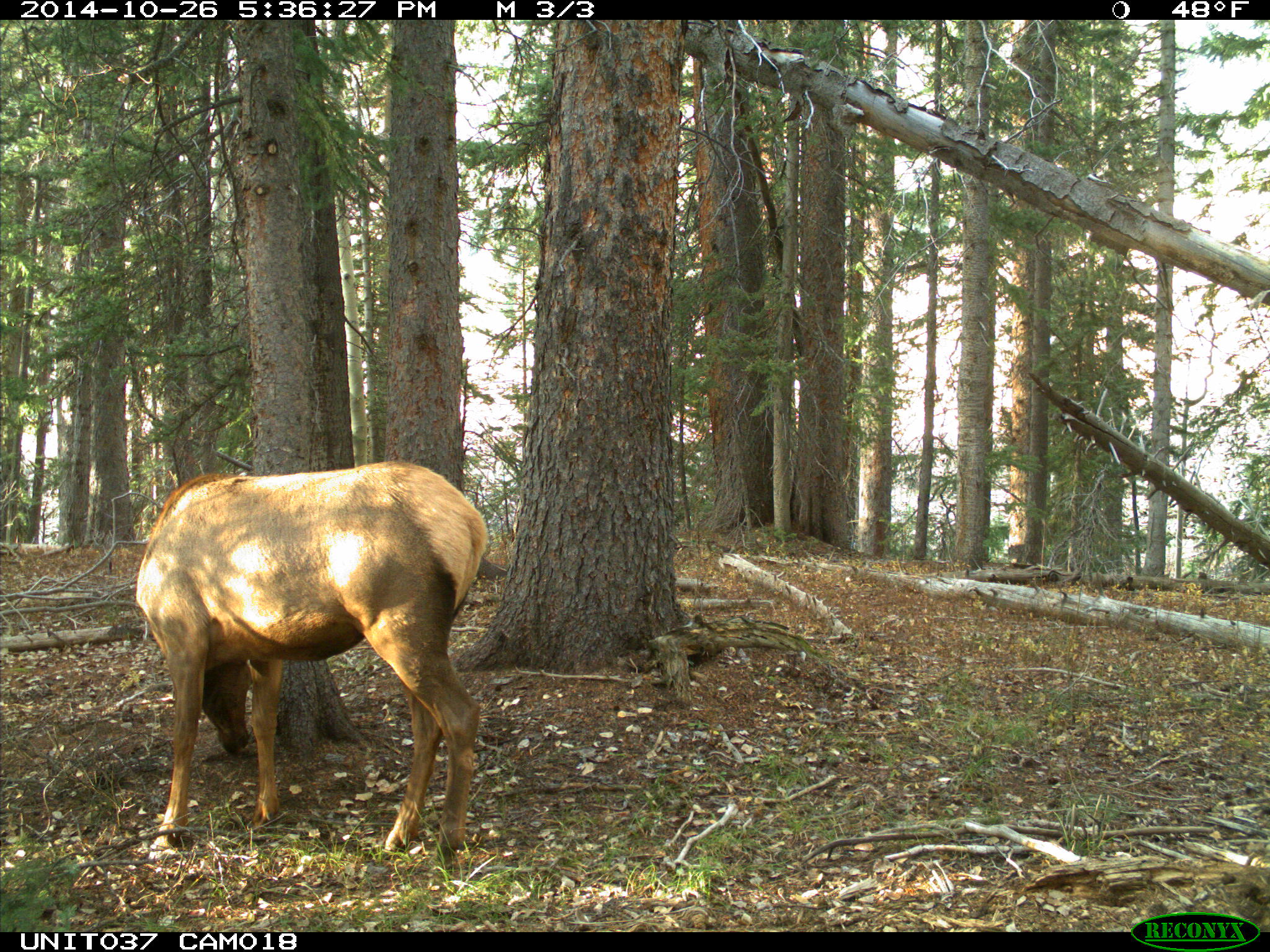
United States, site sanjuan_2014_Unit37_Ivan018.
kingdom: Animalia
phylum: Chordata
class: Mammalia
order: Artiodactyla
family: Cervidae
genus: Cervus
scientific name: Cervus elaphus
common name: red deer